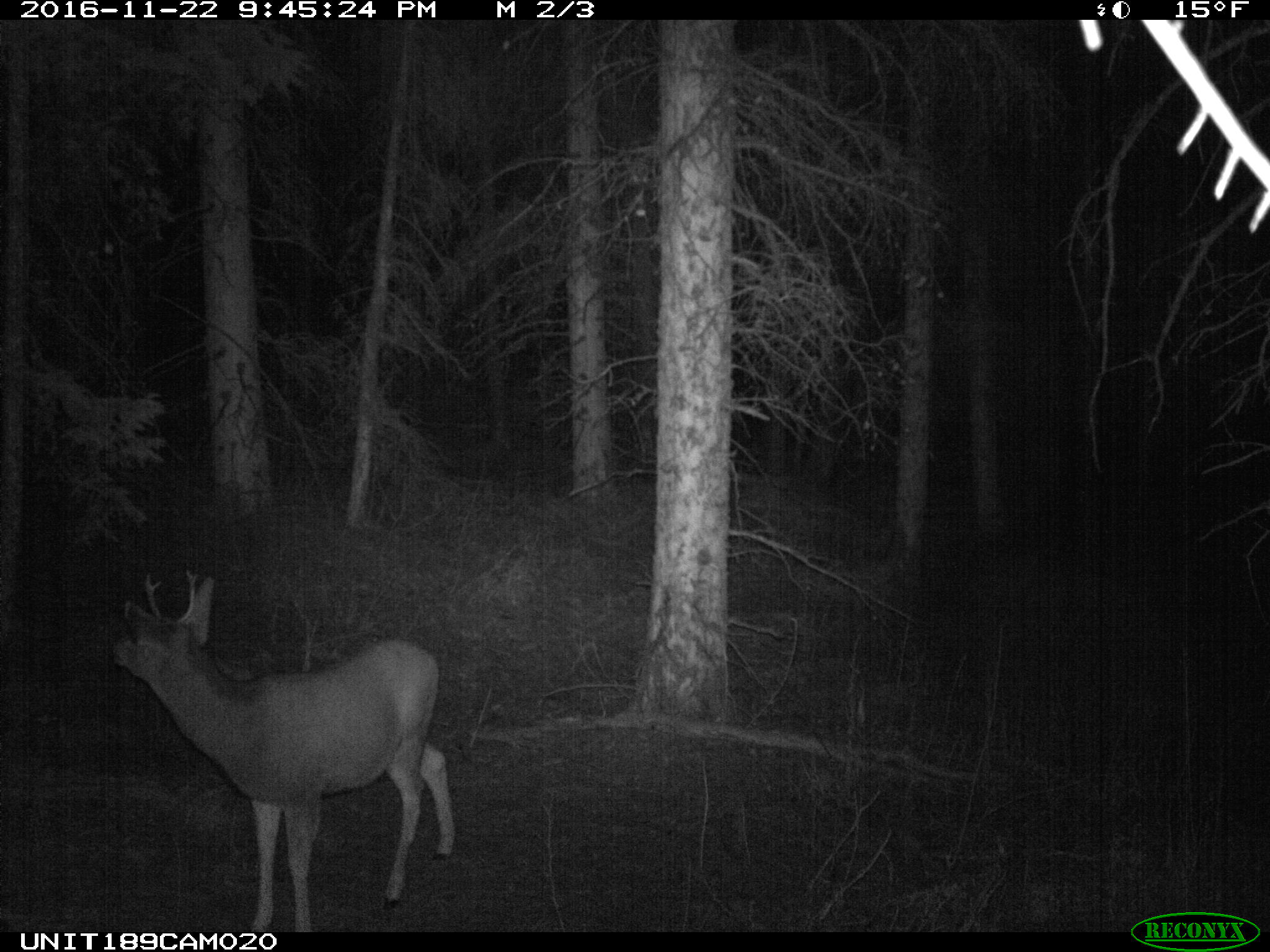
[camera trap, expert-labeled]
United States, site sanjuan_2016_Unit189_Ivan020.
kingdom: Animalia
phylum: Chordata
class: Mammalia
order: Artiodactyla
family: Cervidae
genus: Odocoileus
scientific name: Odocoileus hemionus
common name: mule deer